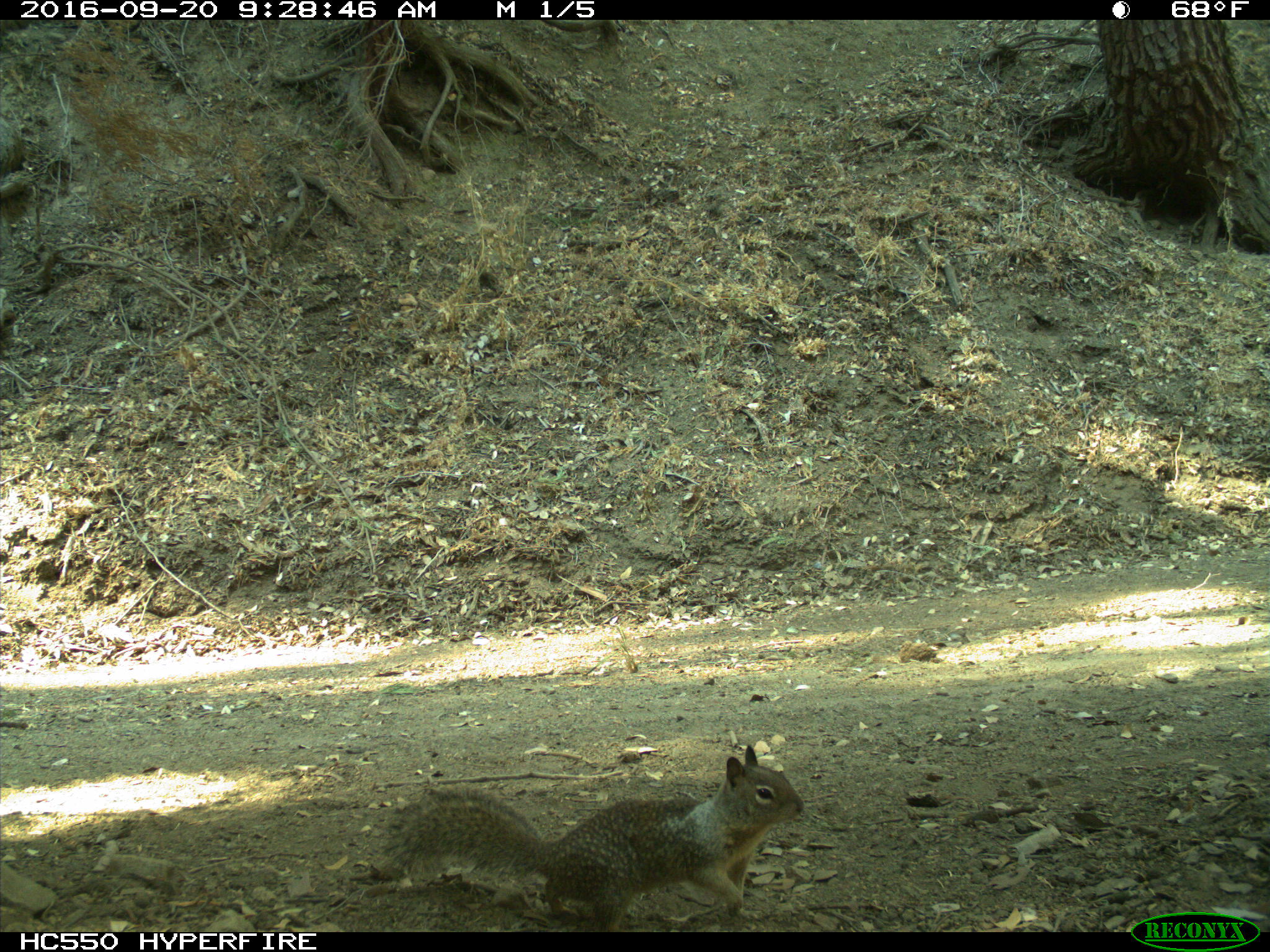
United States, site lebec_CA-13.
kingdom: Animalia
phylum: Chordata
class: Mammalia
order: Rodentia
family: Sciuridae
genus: Otospermophilus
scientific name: Otospermophilus beecheyi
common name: california ground squirrel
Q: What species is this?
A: Otospermophilus beecheyi (california ground squirrel).